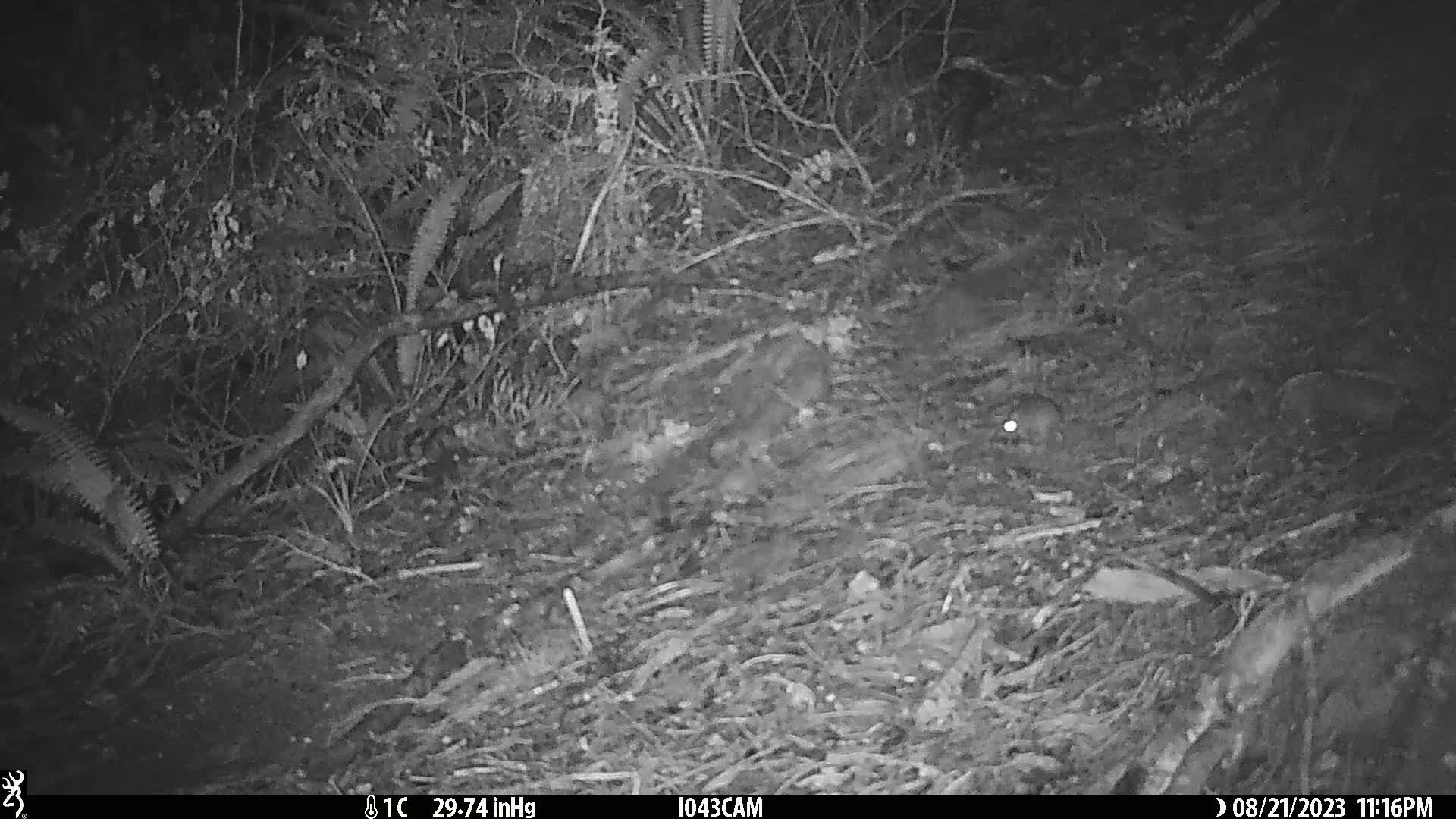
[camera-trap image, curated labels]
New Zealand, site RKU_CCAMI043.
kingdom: Animalia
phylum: Chordata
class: Mammalia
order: Rodentia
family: Muridae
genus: Rattus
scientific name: Rattus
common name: rat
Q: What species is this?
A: Rat (Rattus).